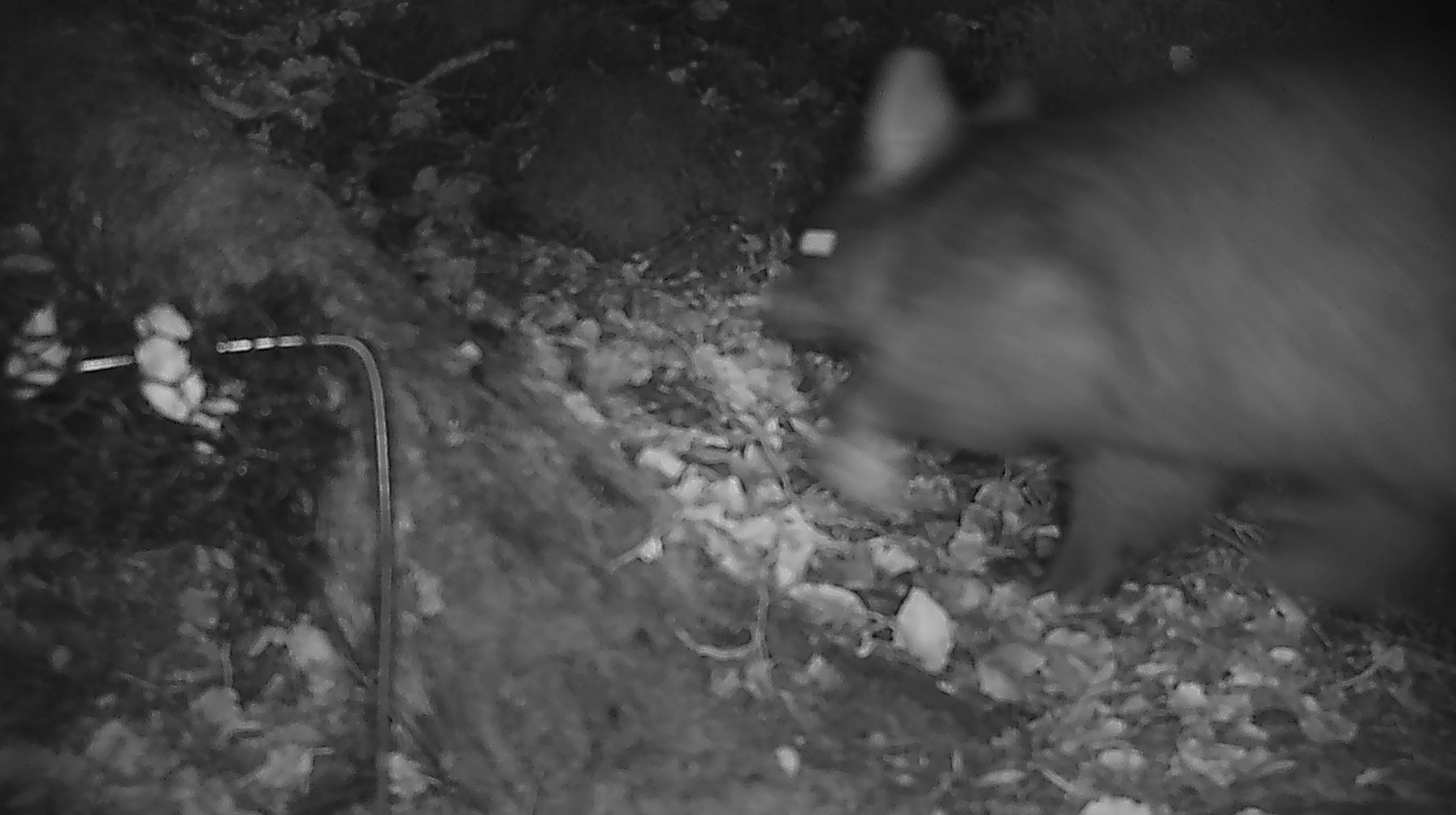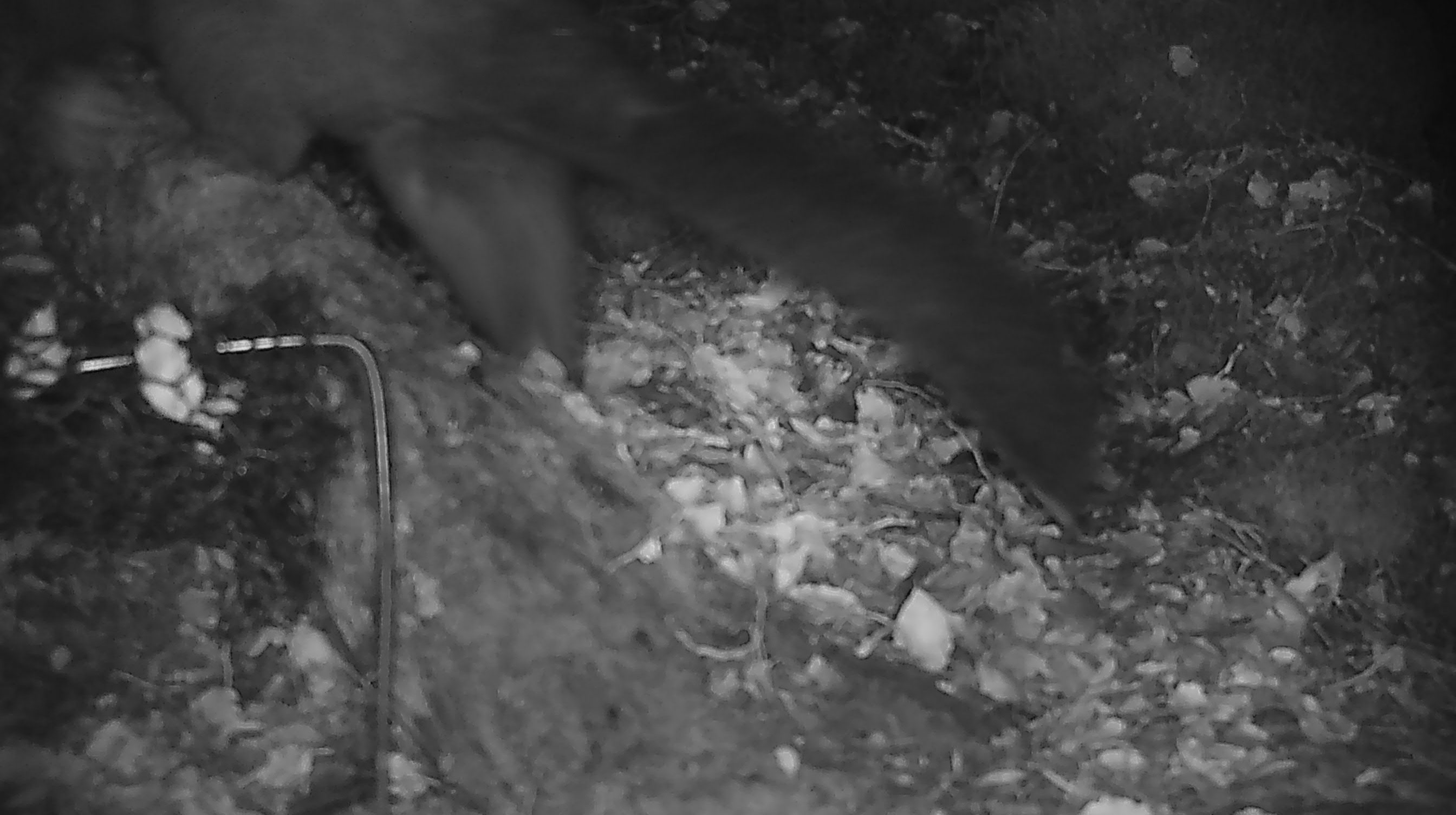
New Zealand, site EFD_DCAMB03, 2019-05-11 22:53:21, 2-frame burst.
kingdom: Animalia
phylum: Chordata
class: Mammalia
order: Diprotodontia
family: Phalangeridae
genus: Trichosurus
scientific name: Trichosurus vulpecula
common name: common brushtail possum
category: possum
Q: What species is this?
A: Possum (common brushtail possum) (Trichosurus vulpecula).